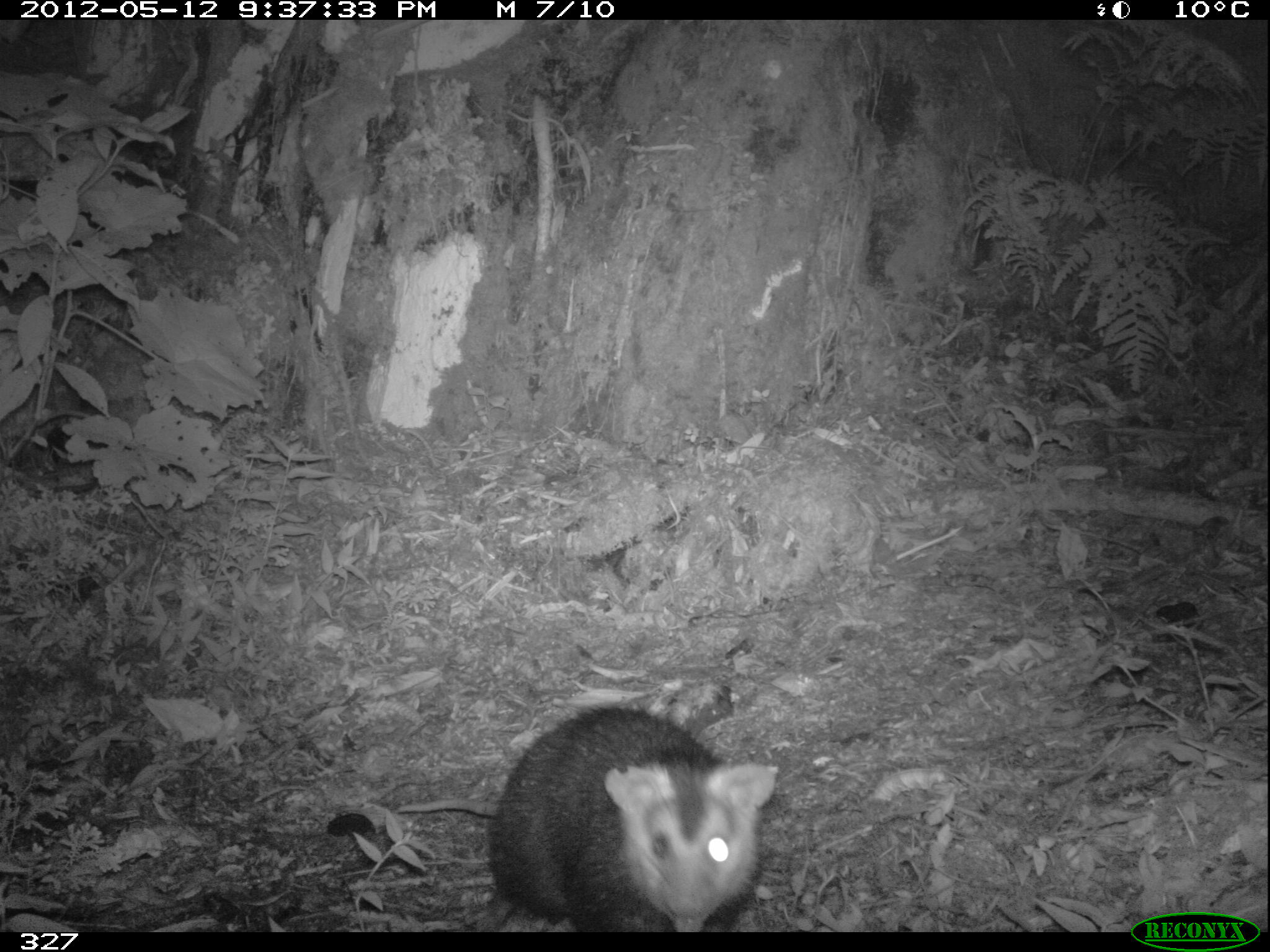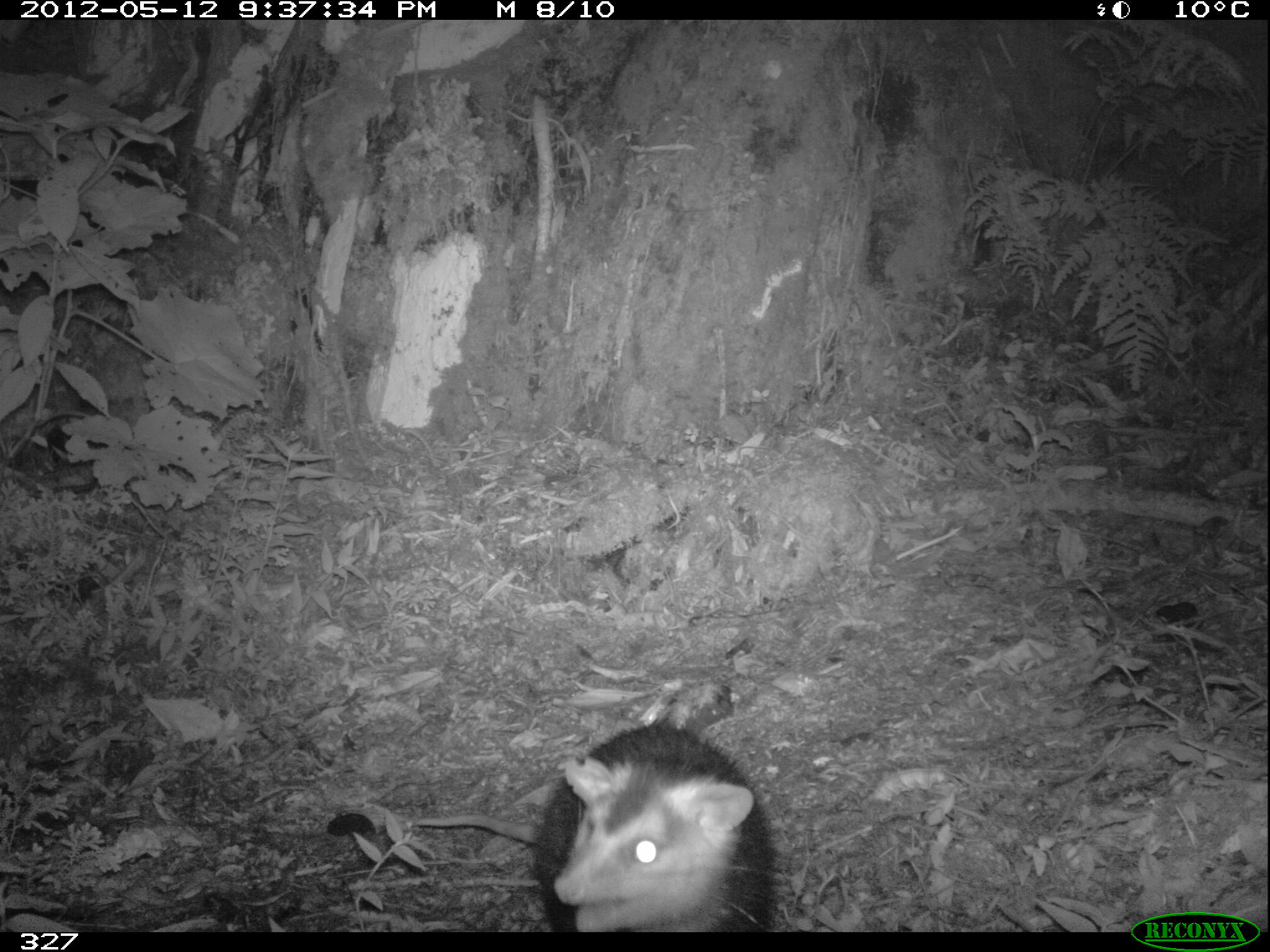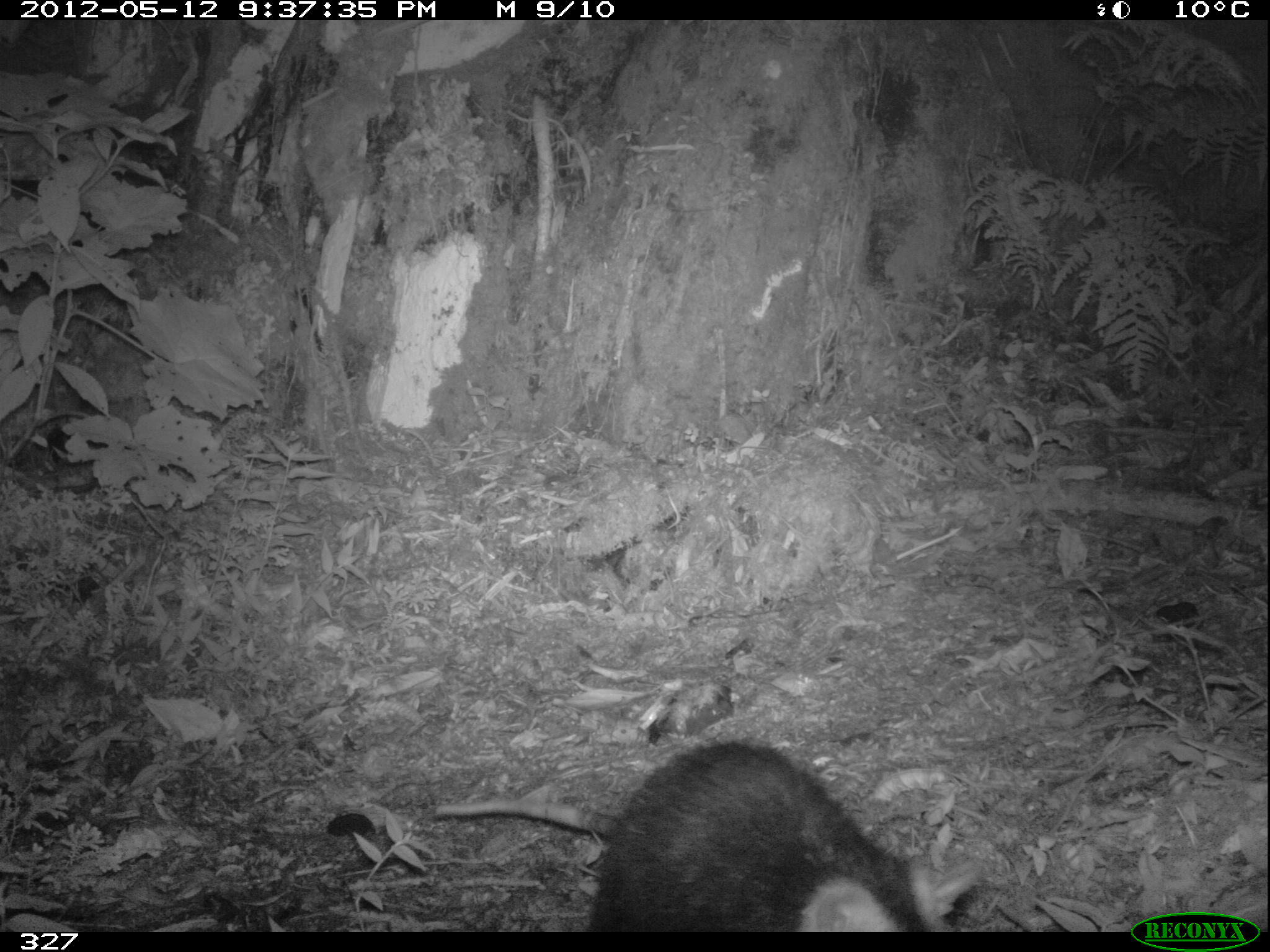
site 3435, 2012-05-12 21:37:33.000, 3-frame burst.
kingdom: Animalia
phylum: Chordata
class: Mammalia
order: Didelphimorphia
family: Didelphidae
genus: Didelphis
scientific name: Didelphis pernigra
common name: andean white-eared opossum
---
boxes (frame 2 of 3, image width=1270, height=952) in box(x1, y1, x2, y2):
didelphis pernigra: box(407, 718, 786, 931)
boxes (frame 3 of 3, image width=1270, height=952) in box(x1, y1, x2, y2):
didelphis pernigra: box(433, 739, 933, 932)